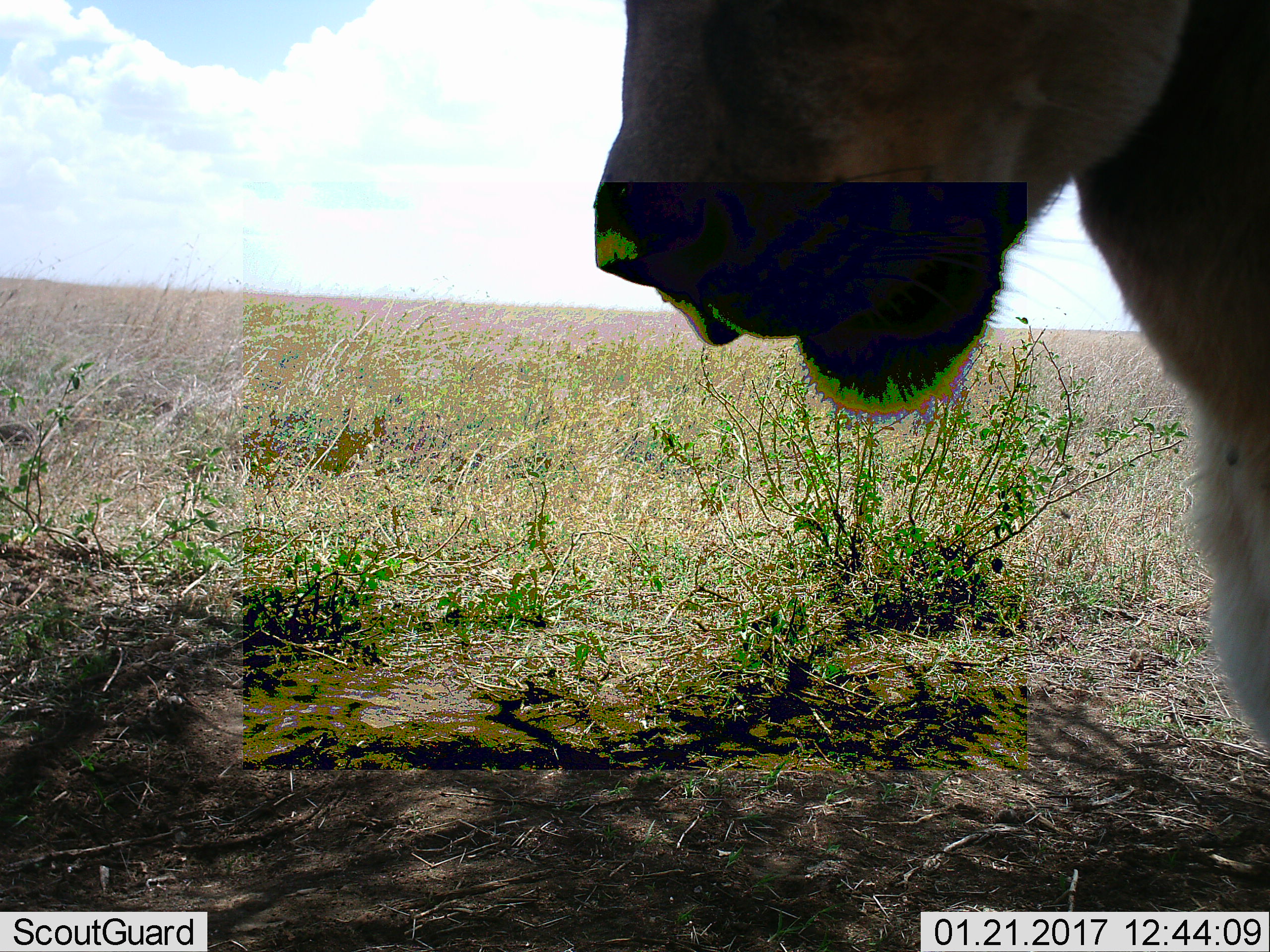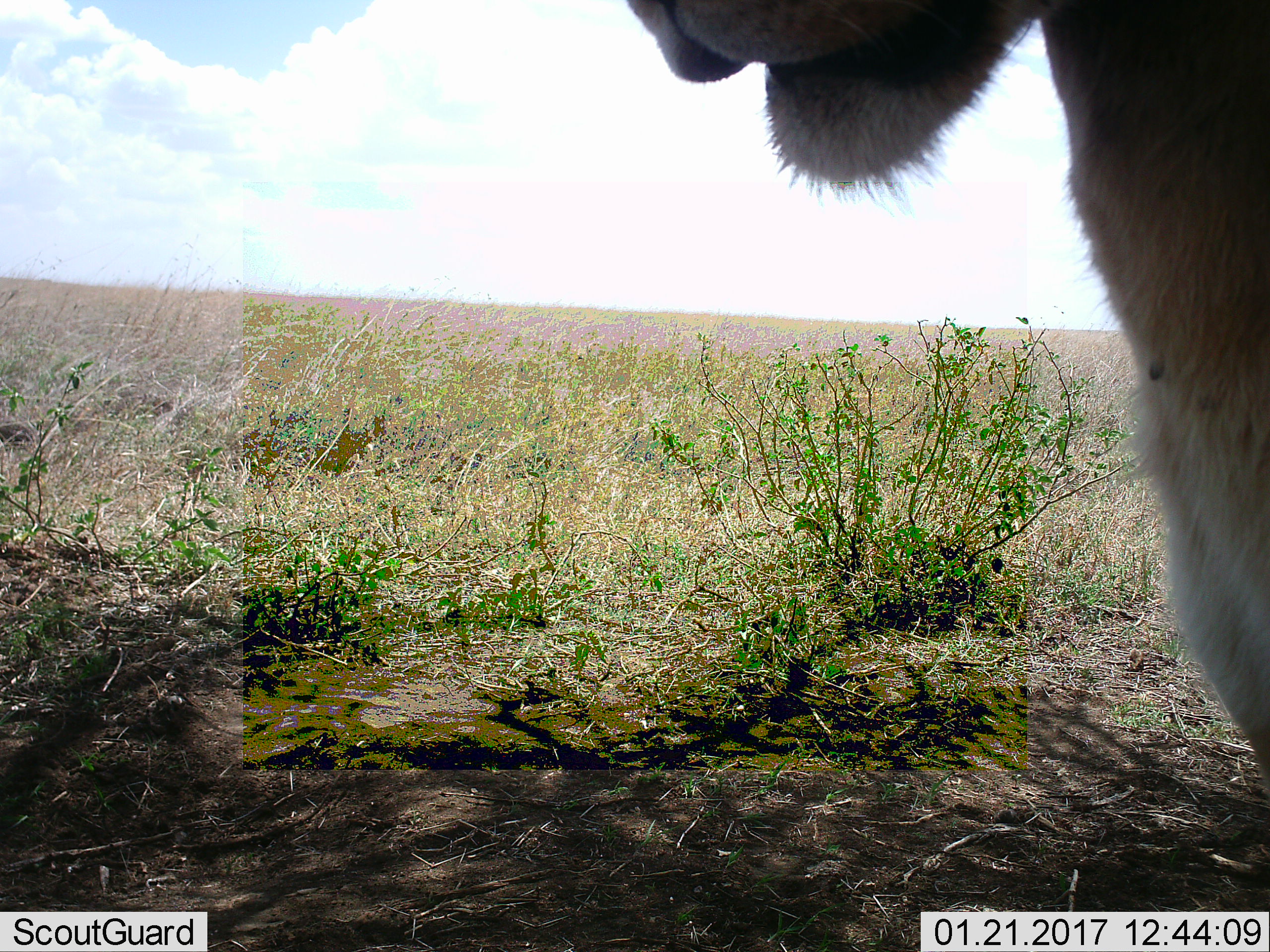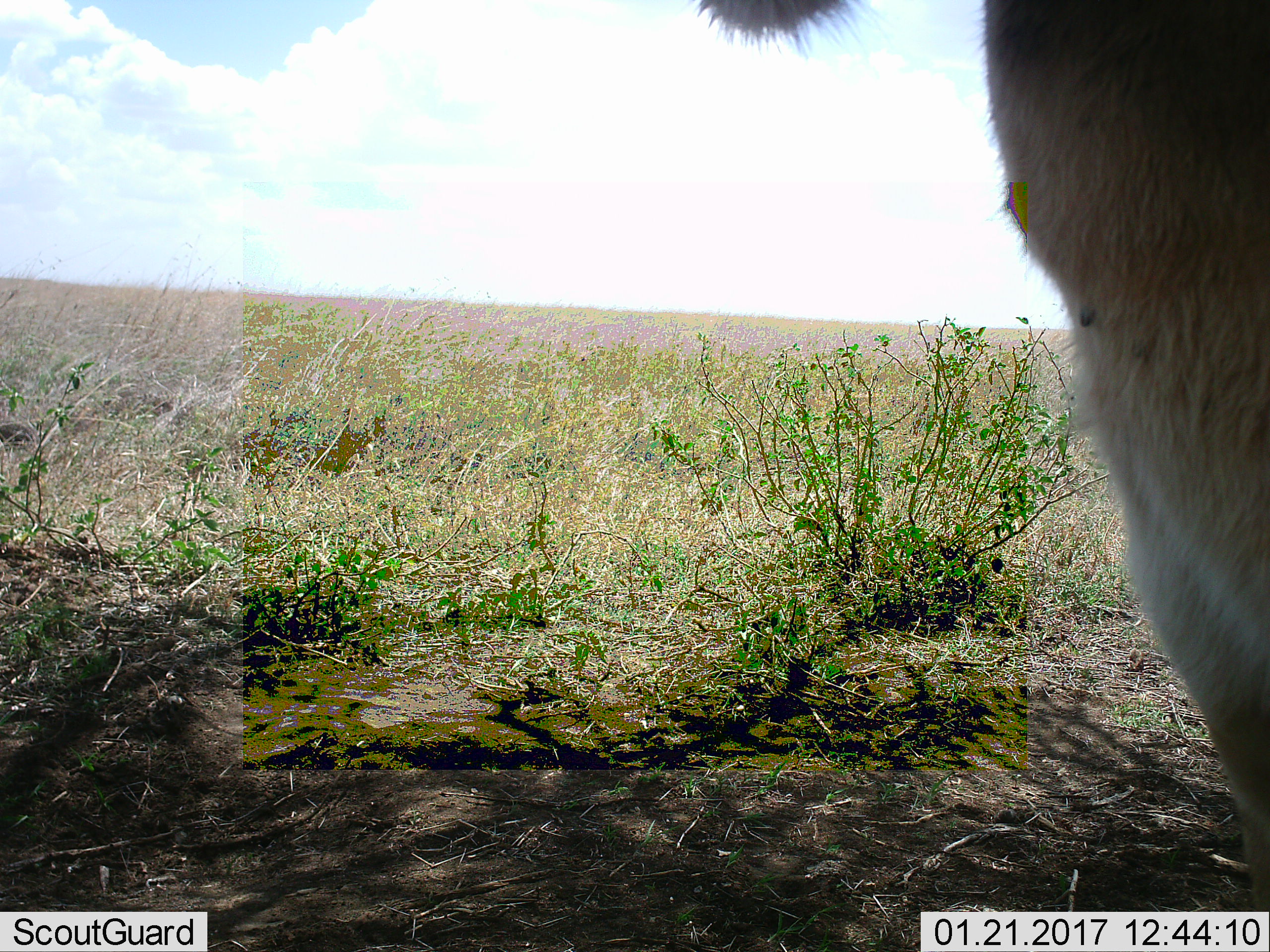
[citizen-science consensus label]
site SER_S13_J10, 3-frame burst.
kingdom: Animalia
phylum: Chordata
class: Mammalia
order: Carnivora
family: Felidae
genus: Panthera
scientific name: Panthera leo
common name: lion female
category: lionfemale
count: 1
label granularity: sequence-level